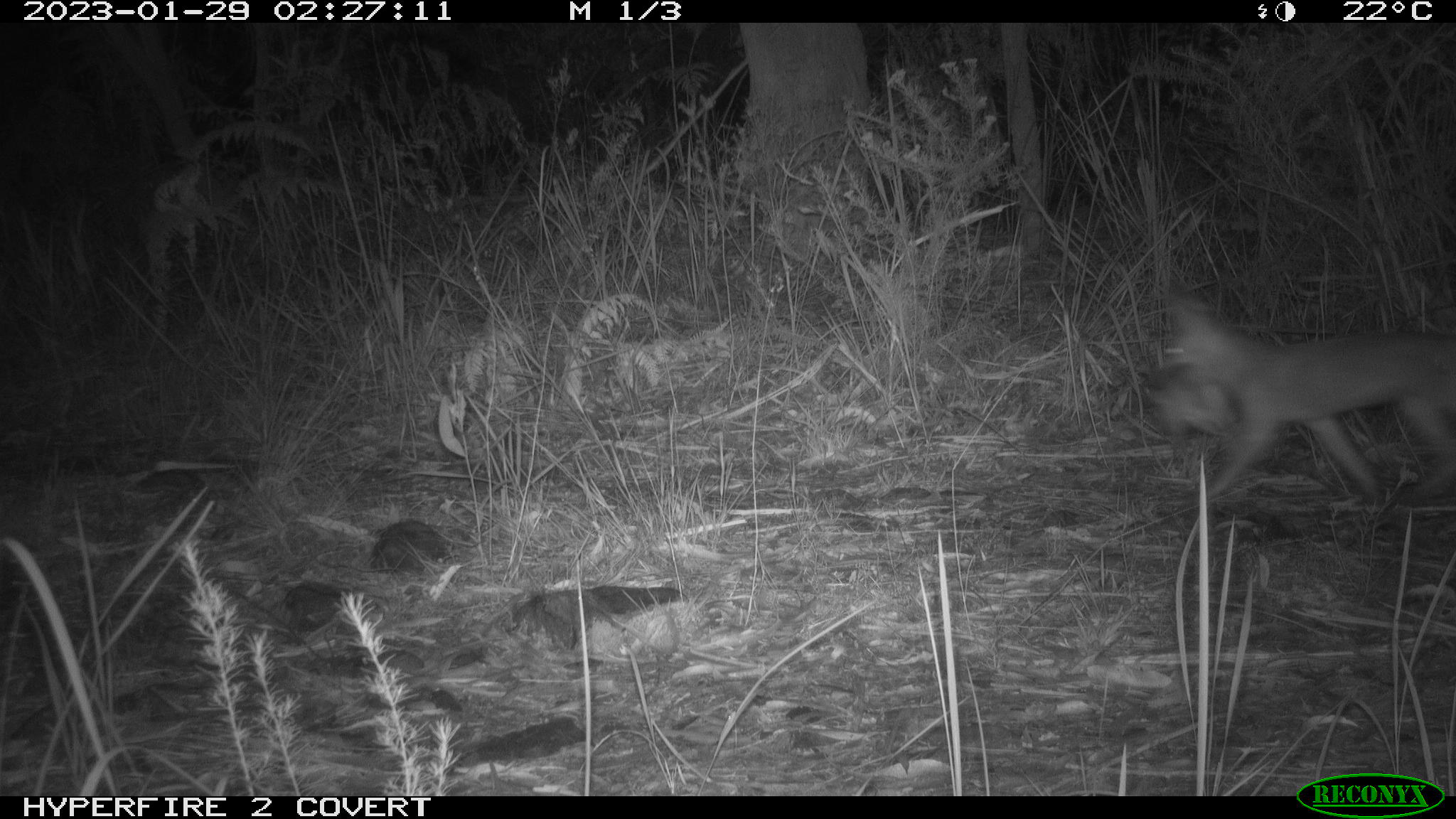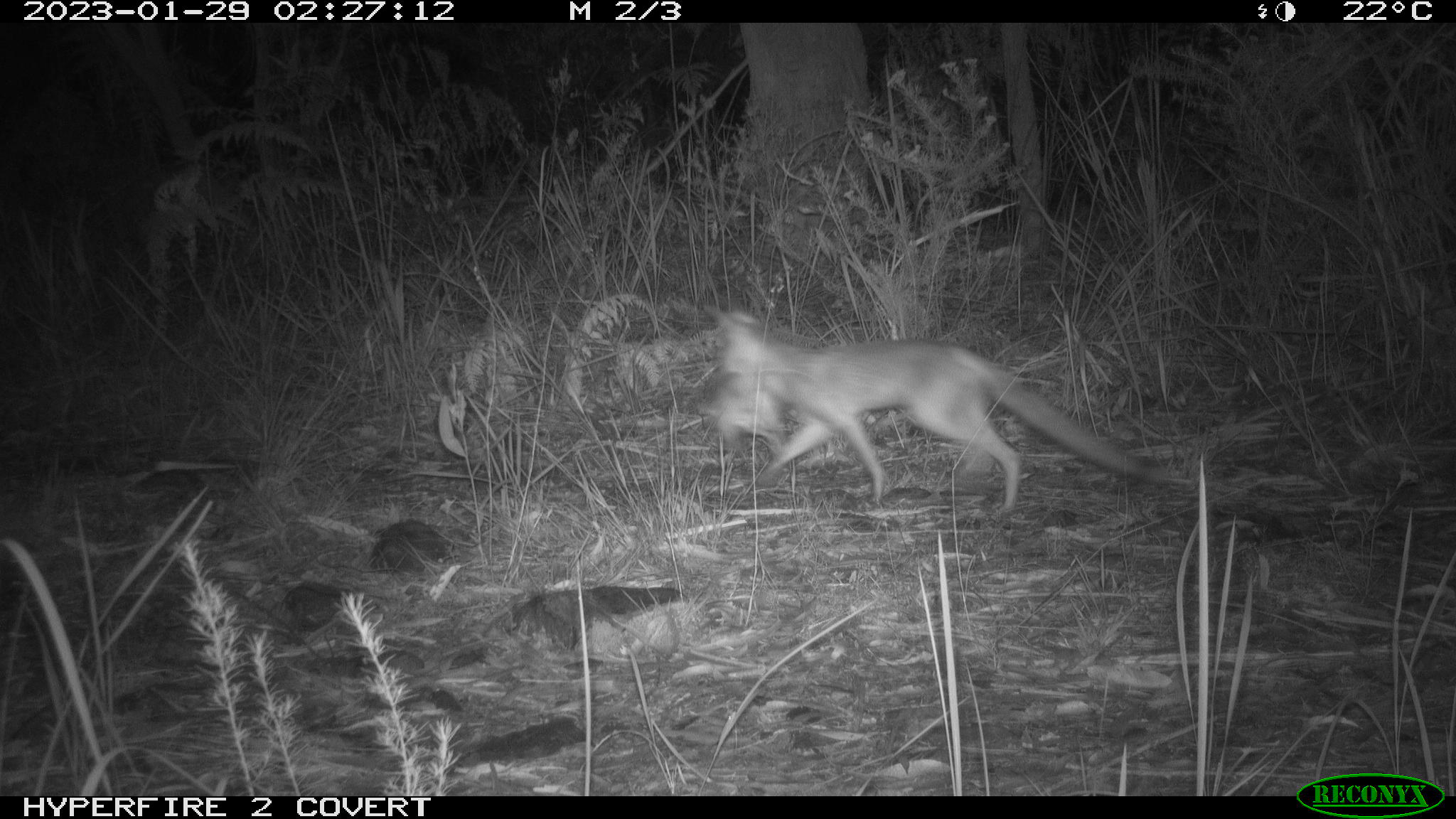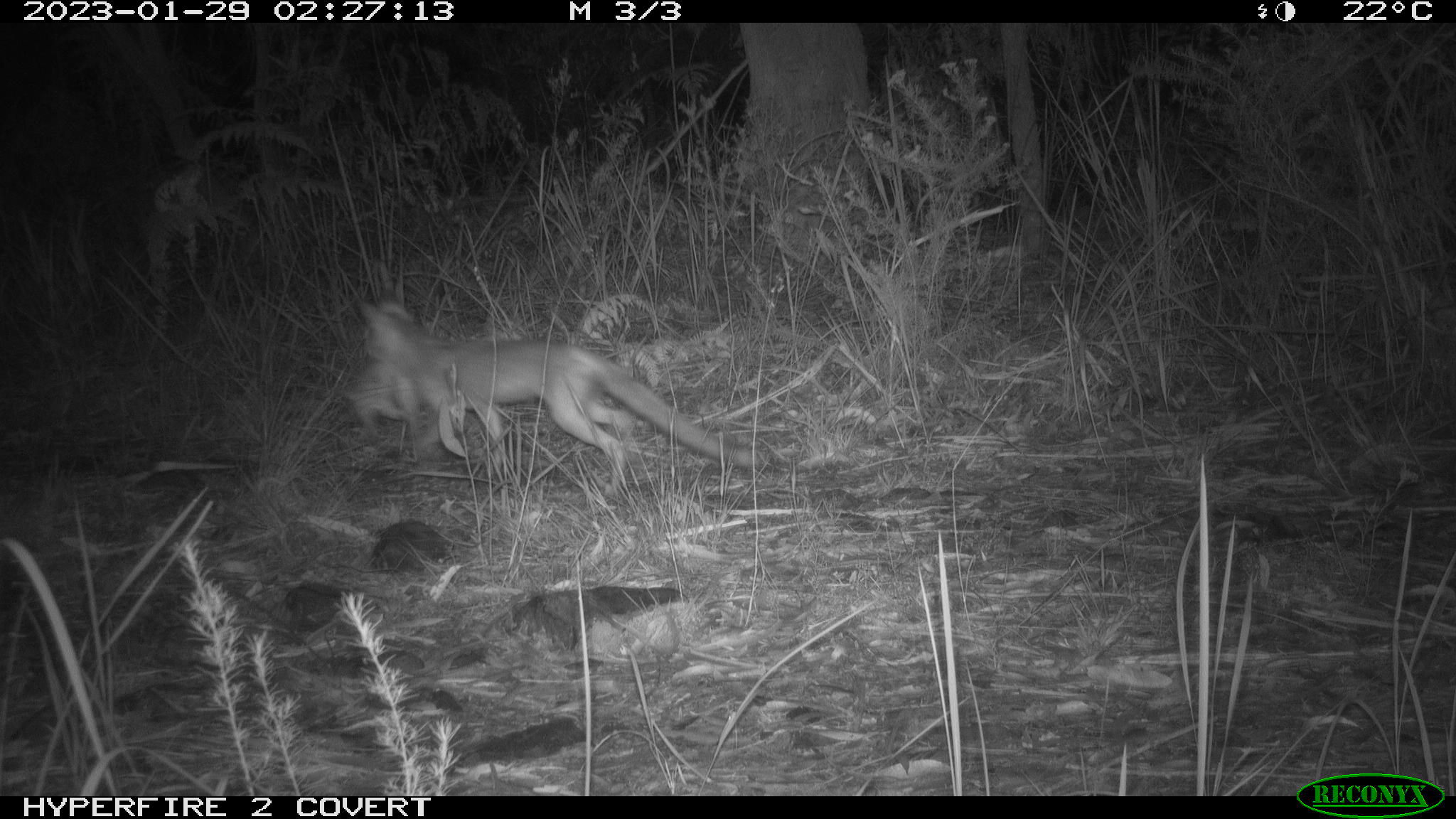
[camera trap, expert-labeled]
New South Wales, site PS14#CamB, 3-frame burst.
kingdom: Animalia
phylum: Chordata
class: Mammalia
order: Carnivora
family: Canidae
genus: Vulpes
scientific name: Vulpes vulpes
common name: red fox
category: fox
Fox (red fox) (Vulpes vulpes).